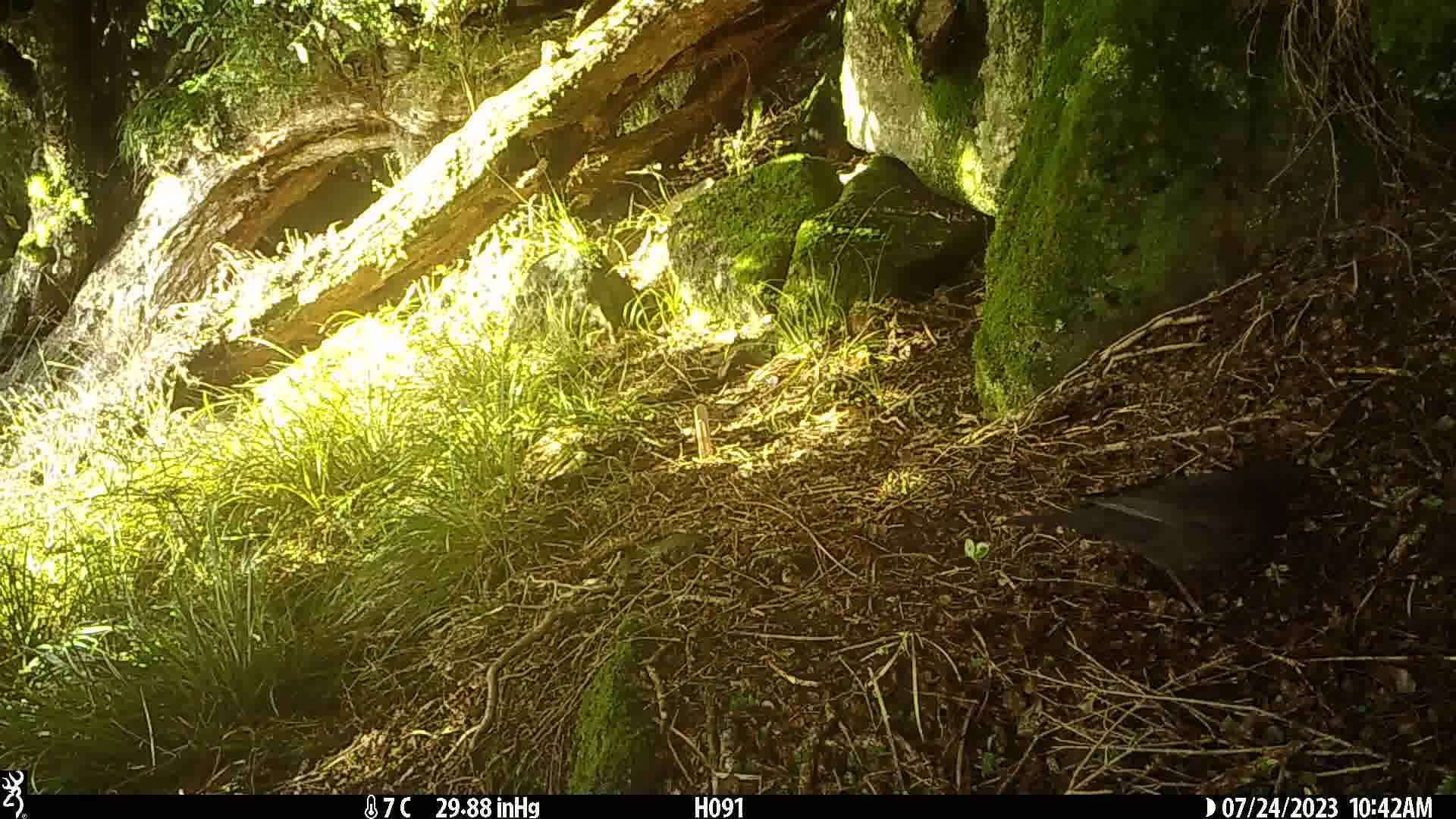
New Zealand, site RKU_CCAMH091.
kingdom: Animalia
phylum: Chordata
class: Aves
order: Passeriformes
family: Turdidae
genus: Turdus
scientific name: Turdus merula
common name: eurasian blackbird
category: blackbird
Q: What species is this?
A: Blackbird (eurasian blackbird) (Turdus merula).